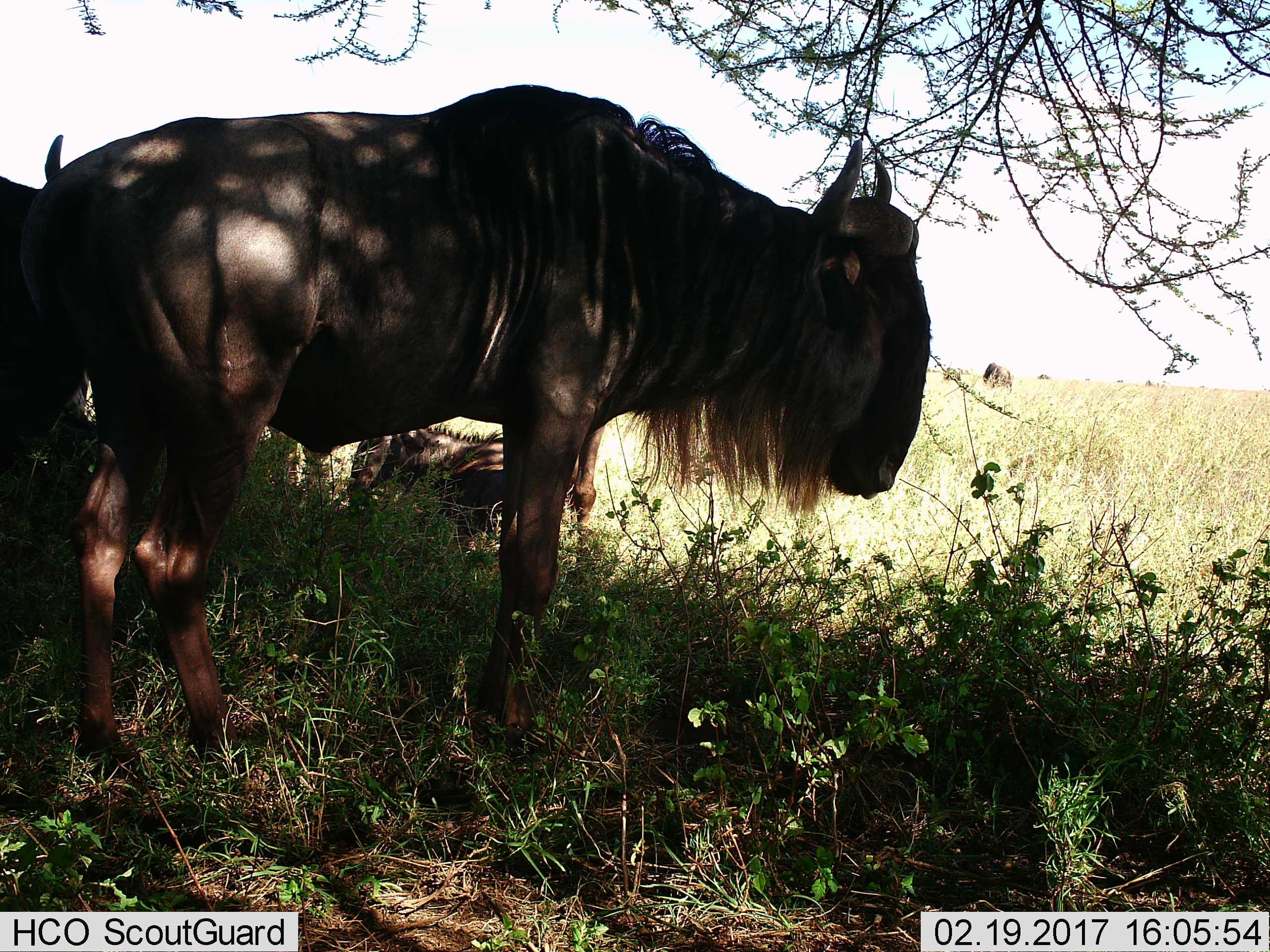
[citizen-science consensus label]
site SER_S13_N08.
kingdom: Animalia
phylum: Chordata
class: Mammalia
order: Artiodactyla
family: Bovidae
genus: Connochaetes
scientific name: Connochaetes taurinus taurinus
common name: blue wildebeest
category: wildebeestblue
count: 4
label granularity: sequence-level